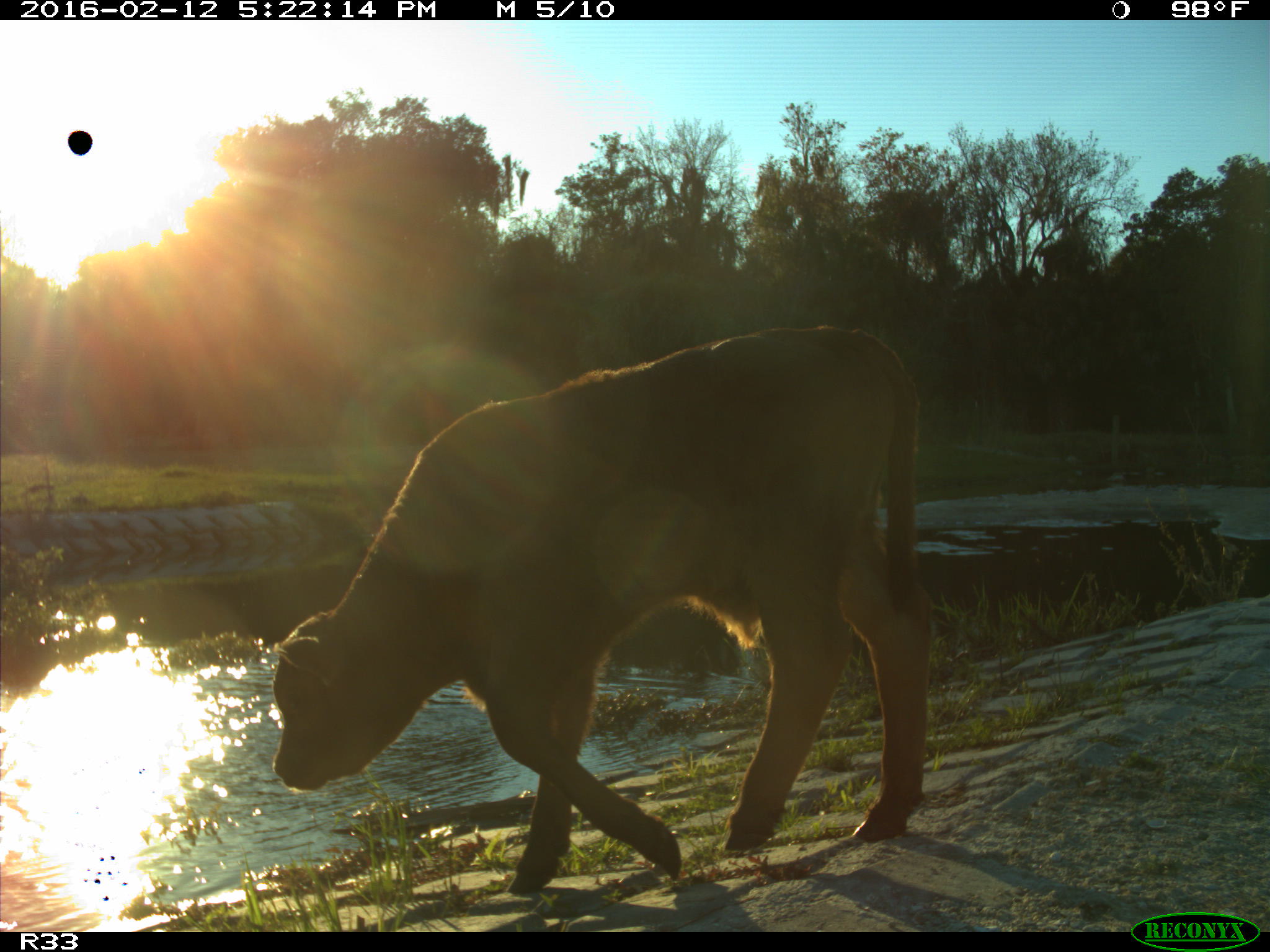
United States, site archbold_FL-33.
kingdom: Animalia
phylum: Chordata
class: Mammalia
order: Artiodactyla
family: Bovidae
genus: Bos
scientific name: Bos taurus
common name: domestic cow